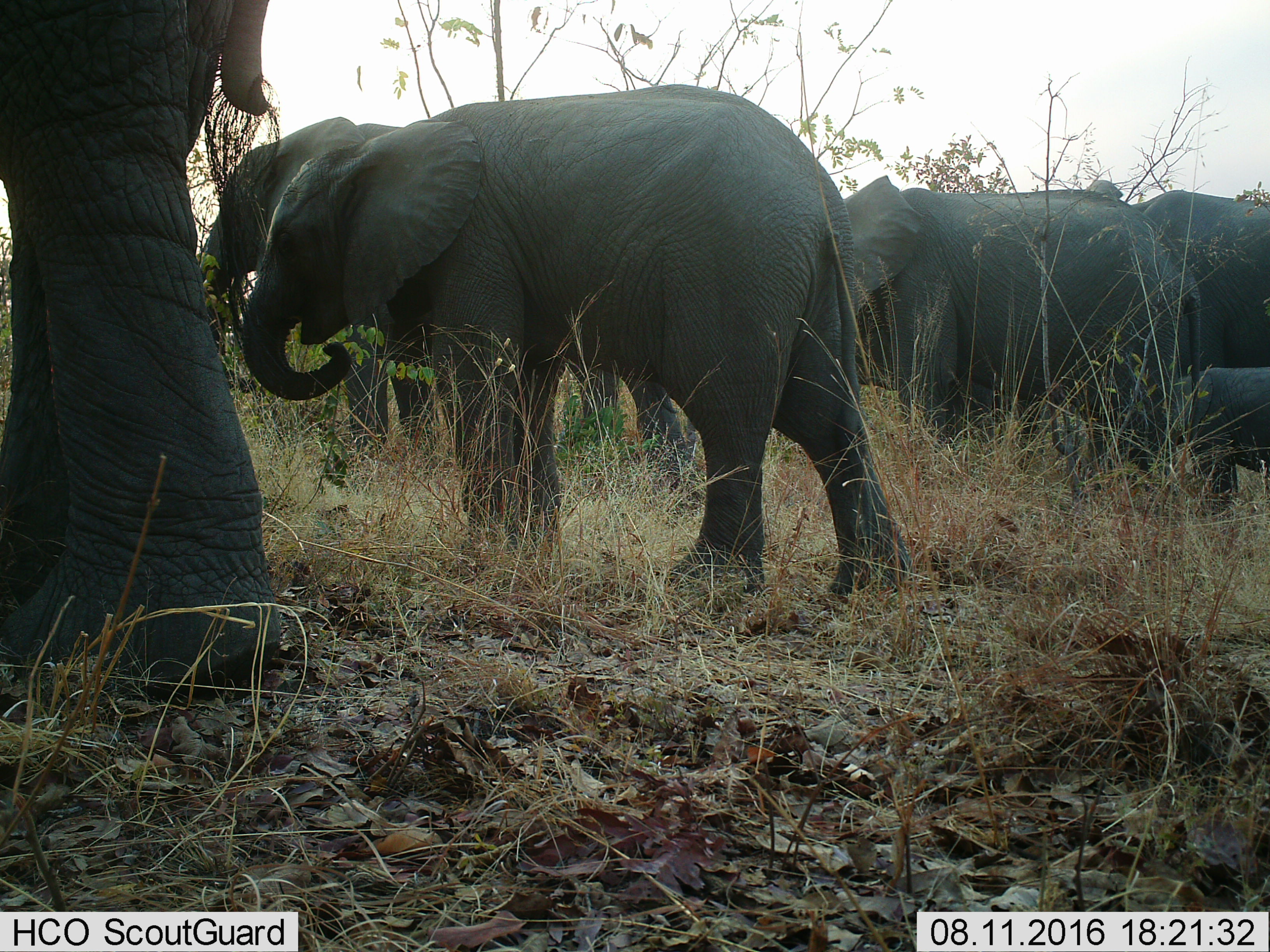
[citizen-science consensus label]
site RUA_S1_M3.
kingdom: Animalia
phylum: Chordata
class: Mammalia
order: Proboscidea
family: Elephantidae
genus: Loxodonta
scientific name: Loxodonta africana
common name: african bush elephant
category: elephant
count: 6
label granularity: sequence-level